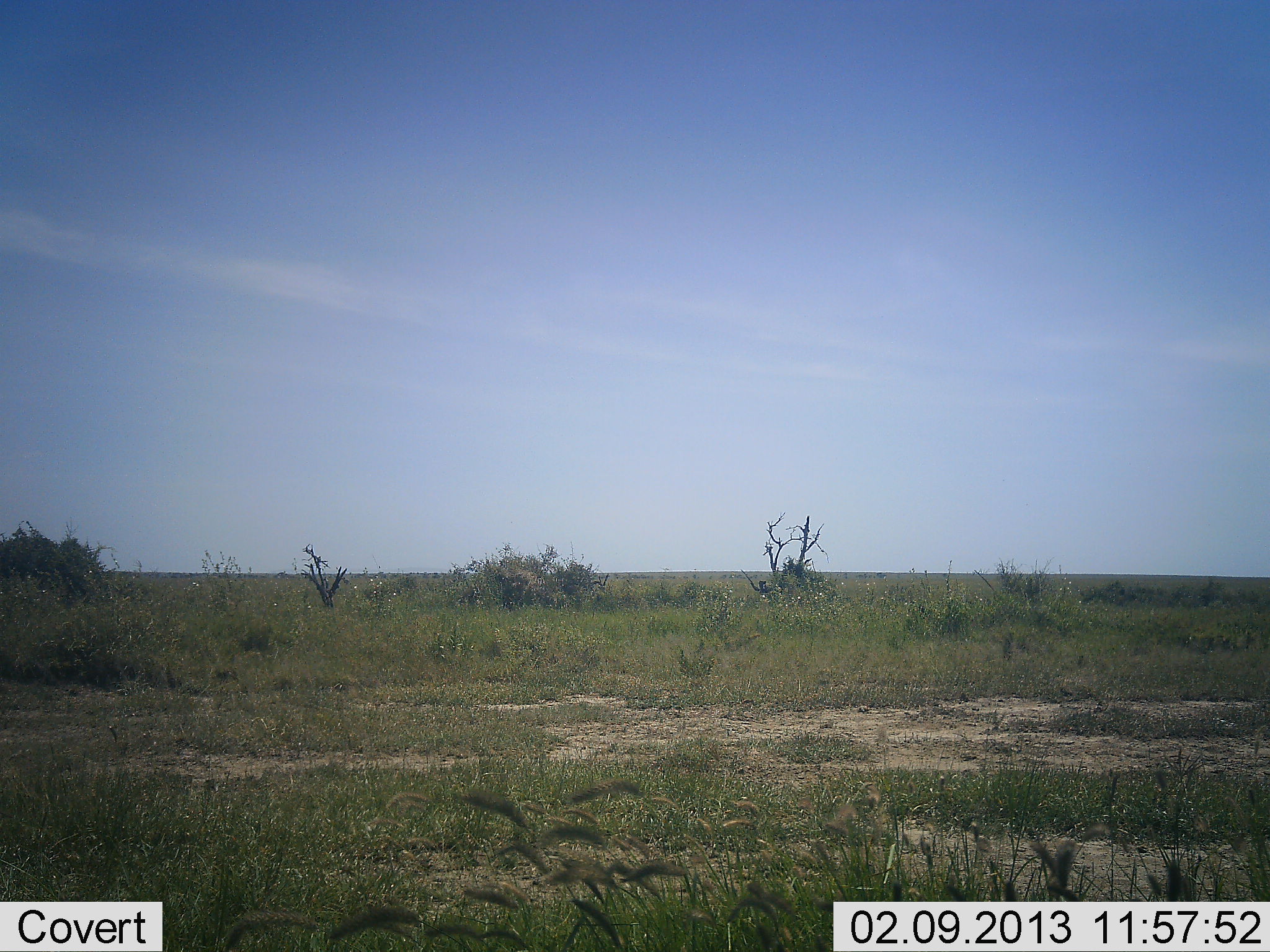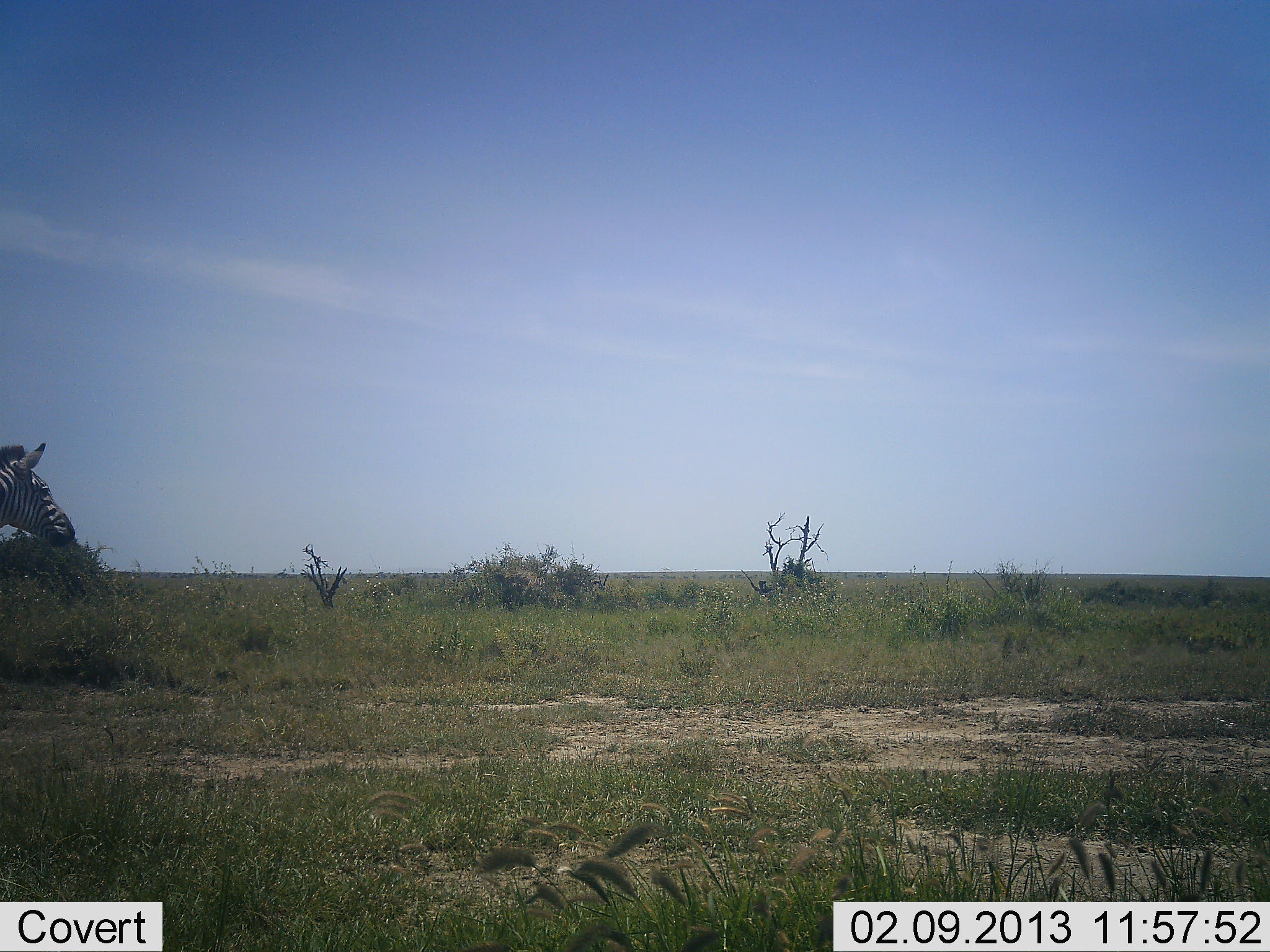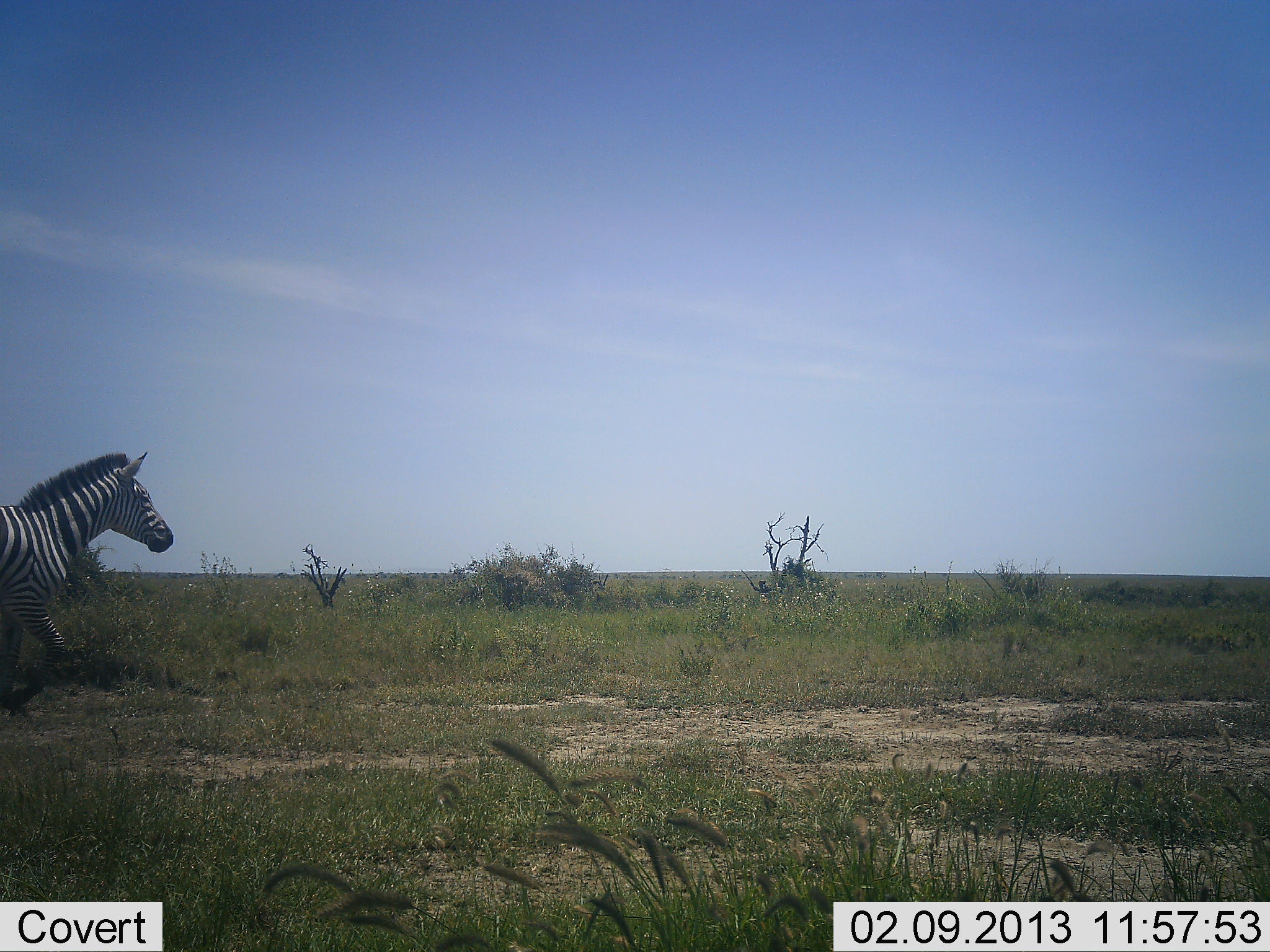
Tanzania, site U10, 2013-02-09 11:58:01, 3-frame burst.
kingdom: Animalia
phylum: Chordata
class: Mammalia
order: Perissodactyla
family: Equidae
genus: Equus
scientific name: Equus quagga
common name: plains zebra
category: zebra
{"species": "zebra (plains zebra) (Equus quagga)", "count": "1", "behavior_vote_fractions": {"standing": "0%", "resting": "0%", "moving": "100%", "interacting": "0%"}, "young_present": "0%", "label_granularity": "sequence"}